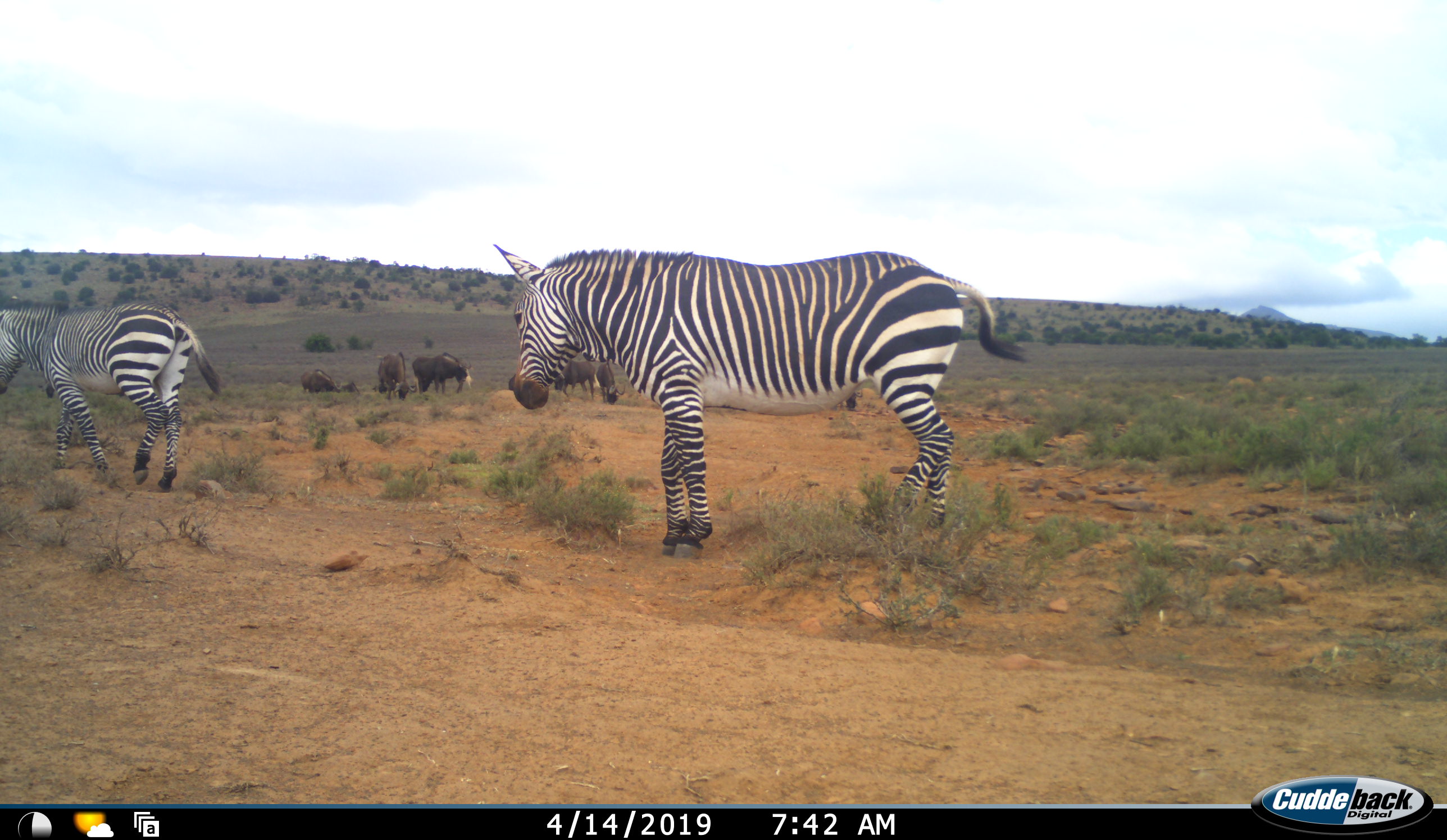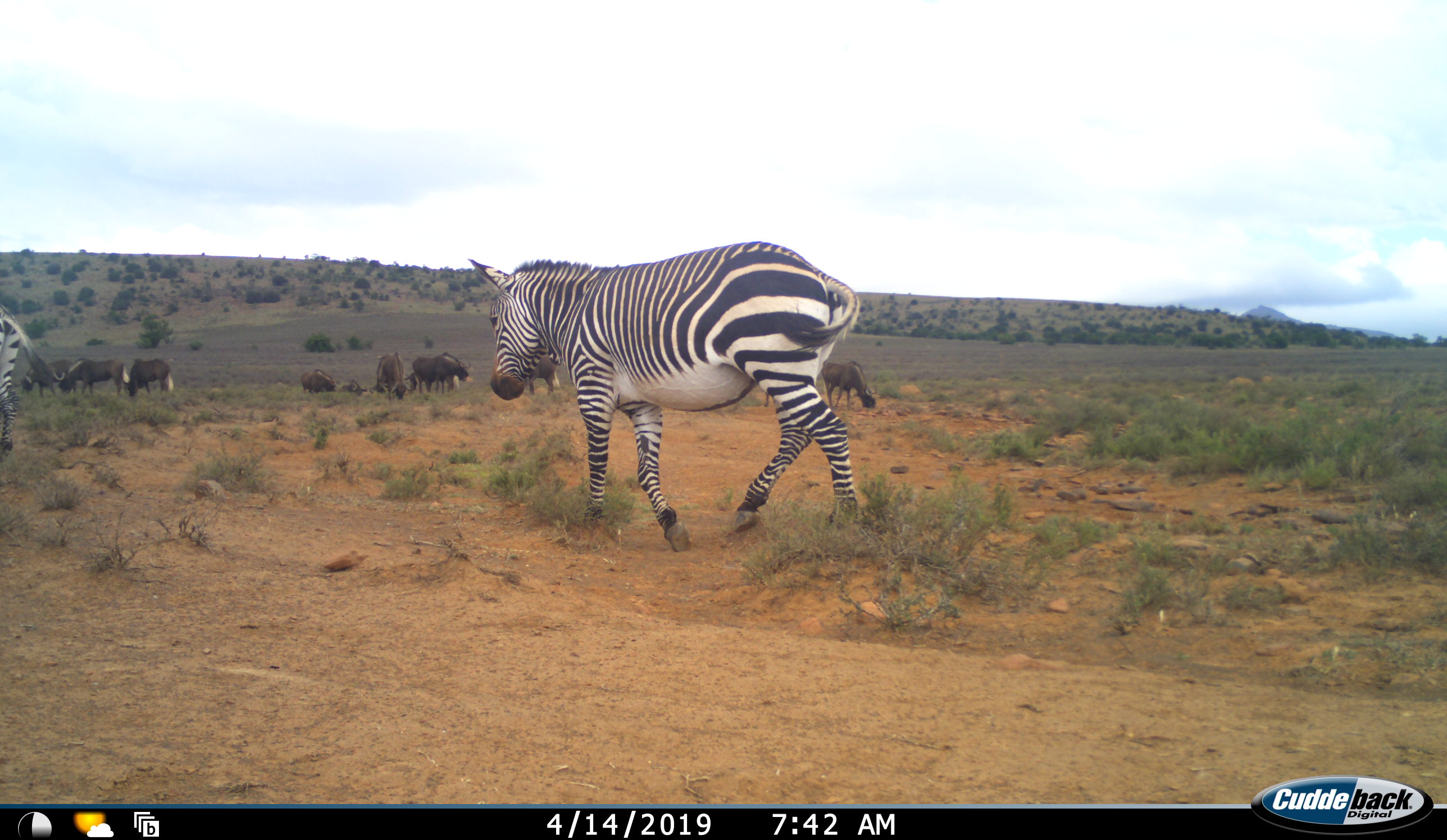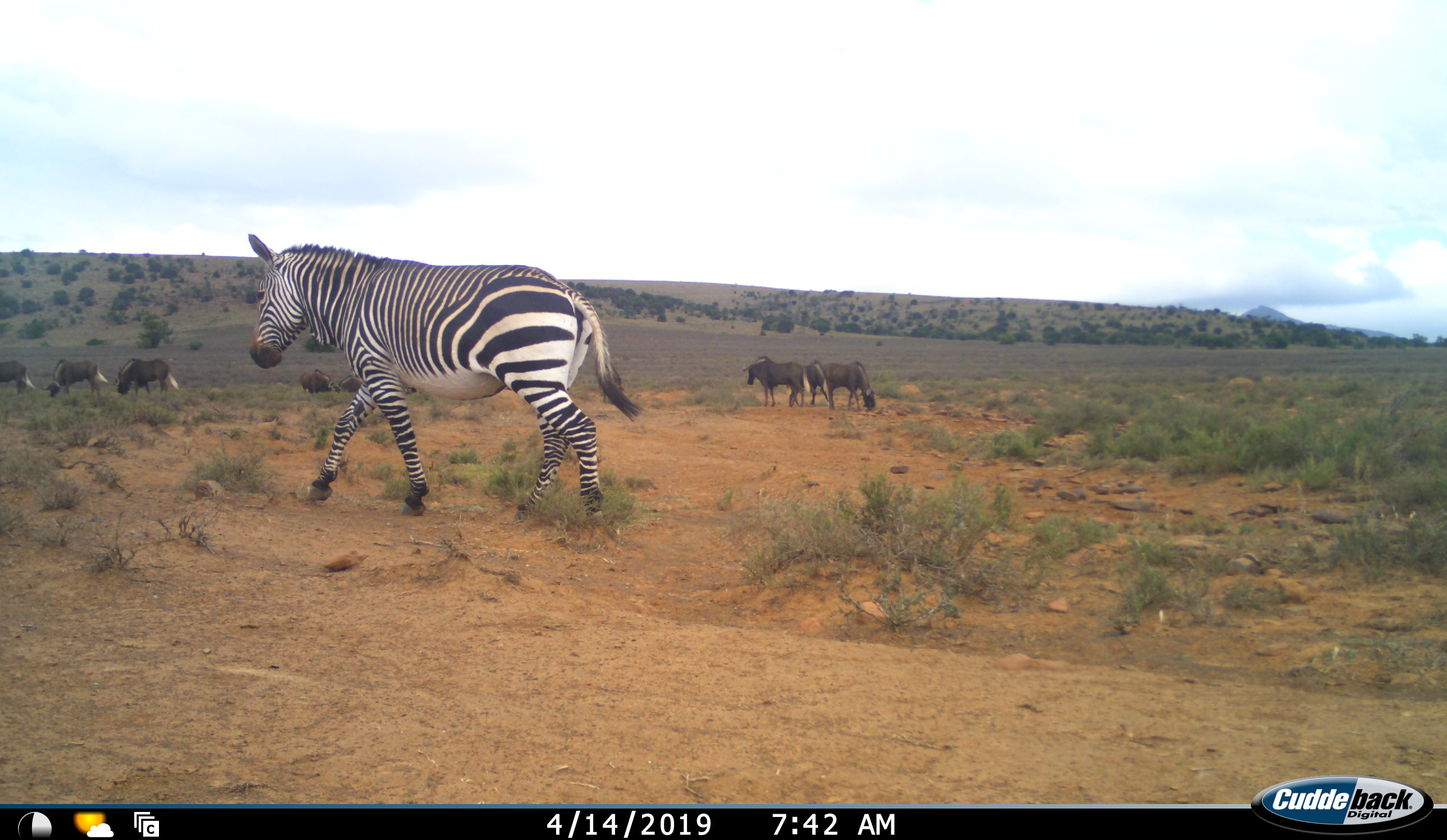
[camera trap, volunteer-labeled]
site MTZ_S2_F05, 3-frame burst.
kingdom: Animalia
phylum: Chordata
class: Mammalia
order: Perissodactyla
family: Equidae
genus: Equus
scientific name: Equus zebra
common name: mountain zebra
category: zebramountain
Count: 2.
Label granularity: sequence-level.